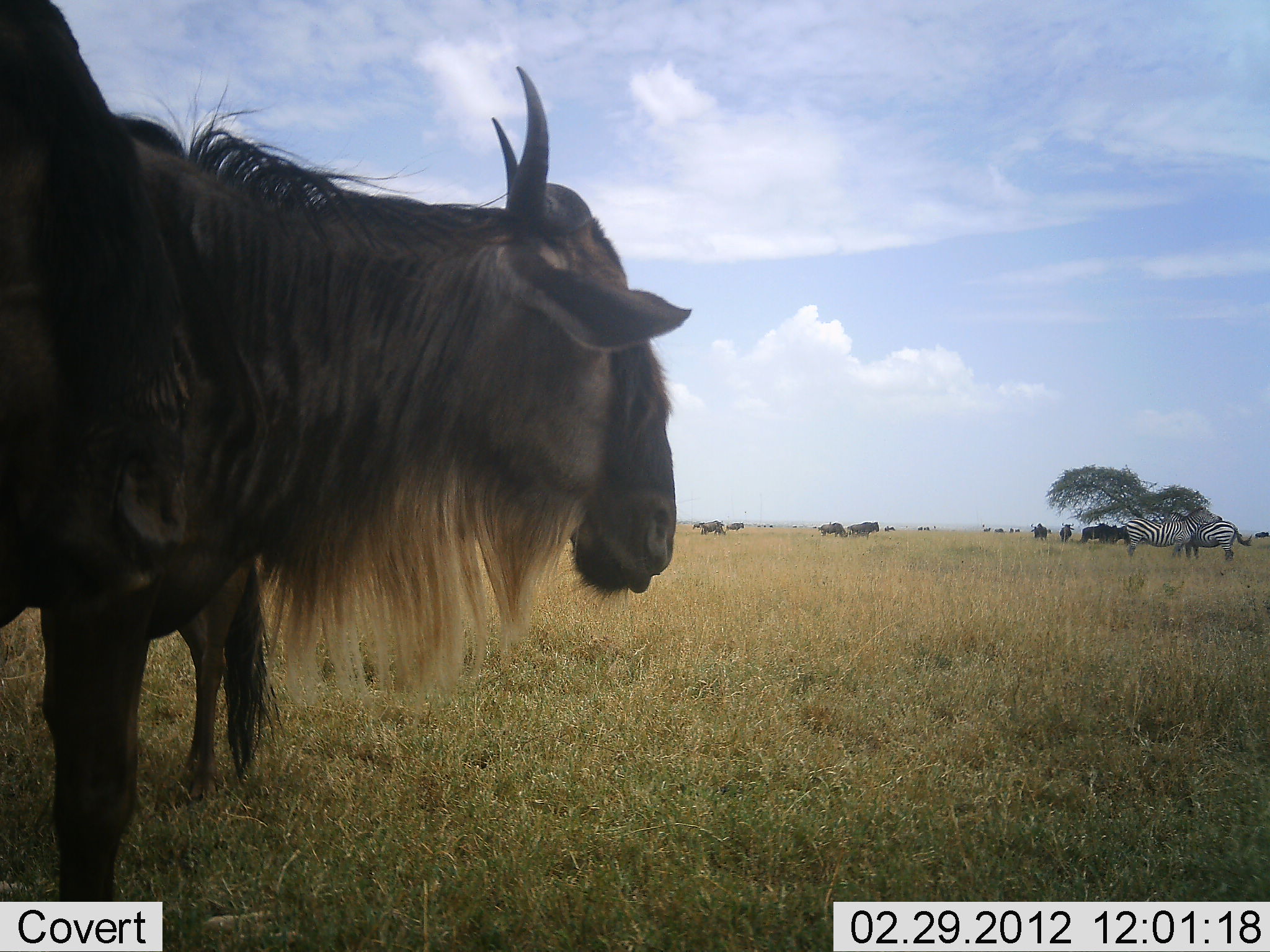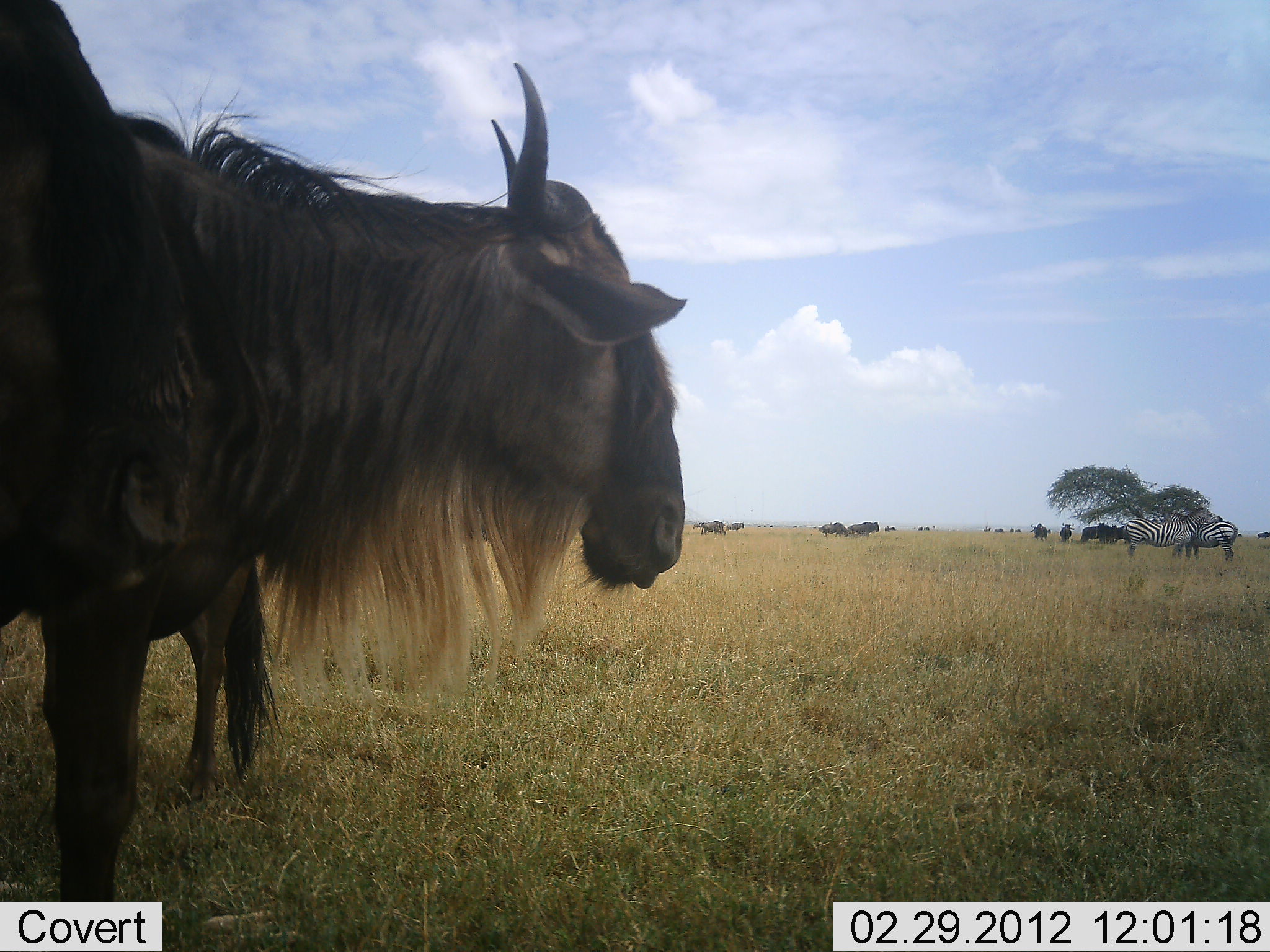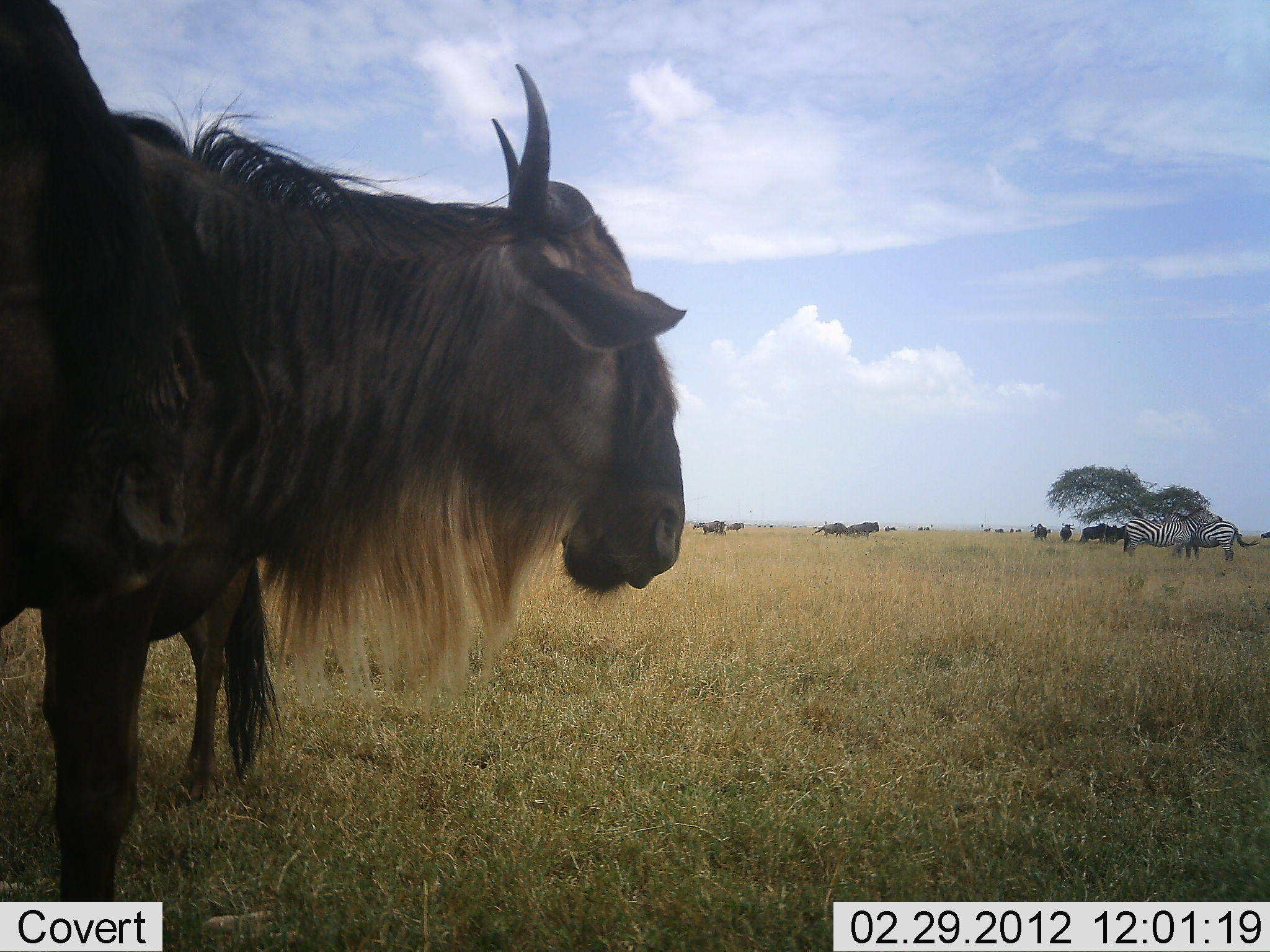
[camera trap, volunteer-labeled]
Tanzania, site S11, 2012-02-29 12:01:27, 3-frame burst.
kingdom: Animalia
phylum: Chordata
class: Mammalia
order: Artiodactyla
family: Bovidae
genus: Connochaetes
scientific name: Connochaetes taurinus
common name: blue wildebeest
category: wildebeest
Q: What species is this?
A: Wildebeest (blue wildebeest) (Connochaetes taurinus).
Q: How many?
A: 11-50.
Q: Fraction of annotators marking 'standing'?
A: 83%.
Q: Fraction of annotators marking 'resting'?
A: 4%.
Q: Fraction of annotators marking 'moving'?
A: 26%.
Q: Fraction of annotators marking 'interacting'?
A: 4%.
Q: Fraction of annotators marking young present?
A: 13%.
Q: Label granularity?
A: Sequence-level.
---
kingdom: Animalia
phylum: Chordata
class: Mammalia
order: Perissodactyla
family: Equidae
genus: Equus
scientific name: Equus quagga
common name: plains zebra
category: zebra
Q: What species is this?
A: Zebra (plains zebra) (Equus quagga).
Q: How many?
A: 2.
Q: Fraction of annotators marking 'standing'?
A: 90%.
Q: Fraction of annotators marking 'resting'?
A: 5%.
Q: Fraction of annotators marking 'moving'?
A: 0%.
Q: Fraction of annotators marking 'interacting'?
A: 15%.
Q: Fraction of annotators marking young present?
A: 0%.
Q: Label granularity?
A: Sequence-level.